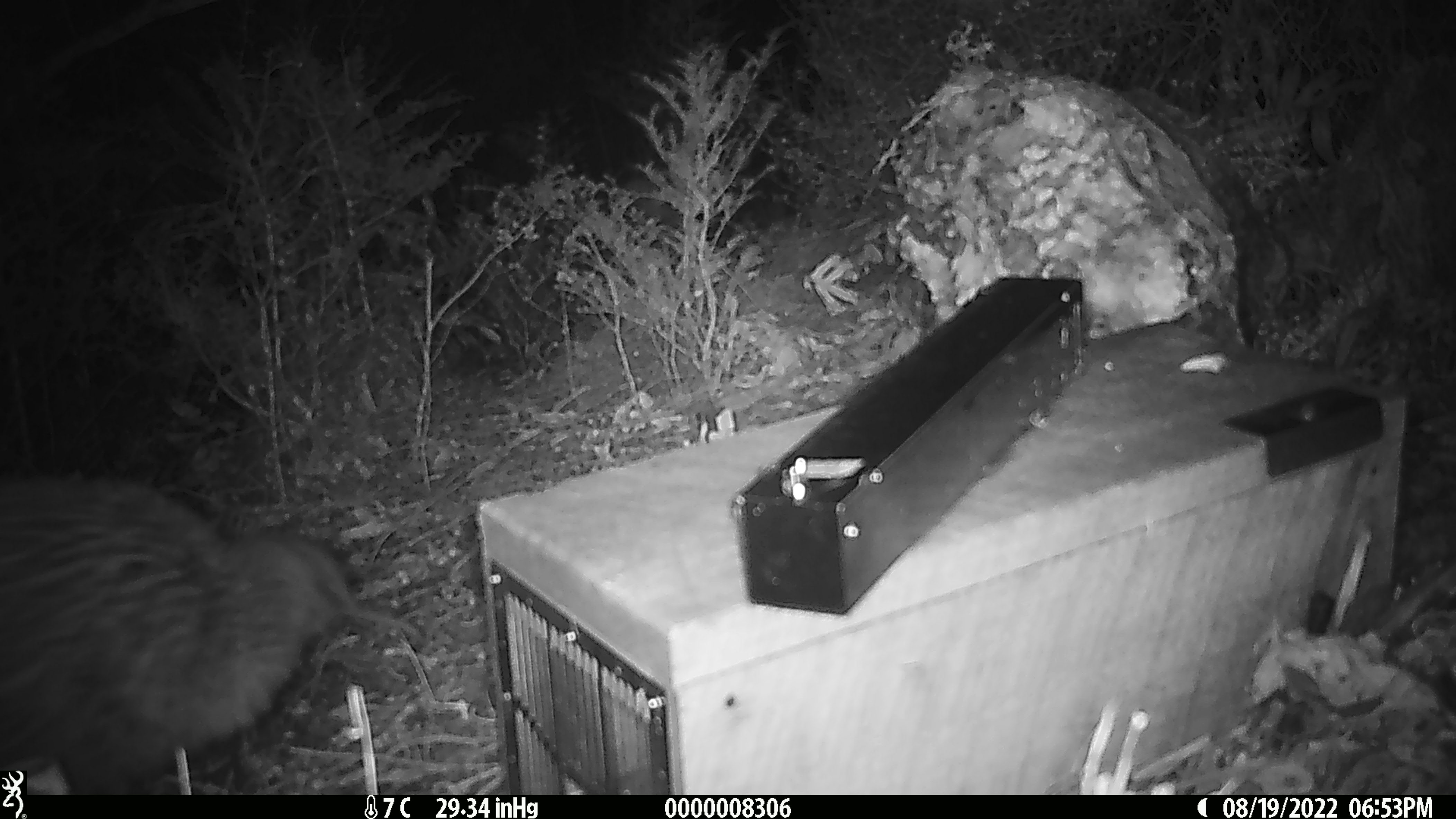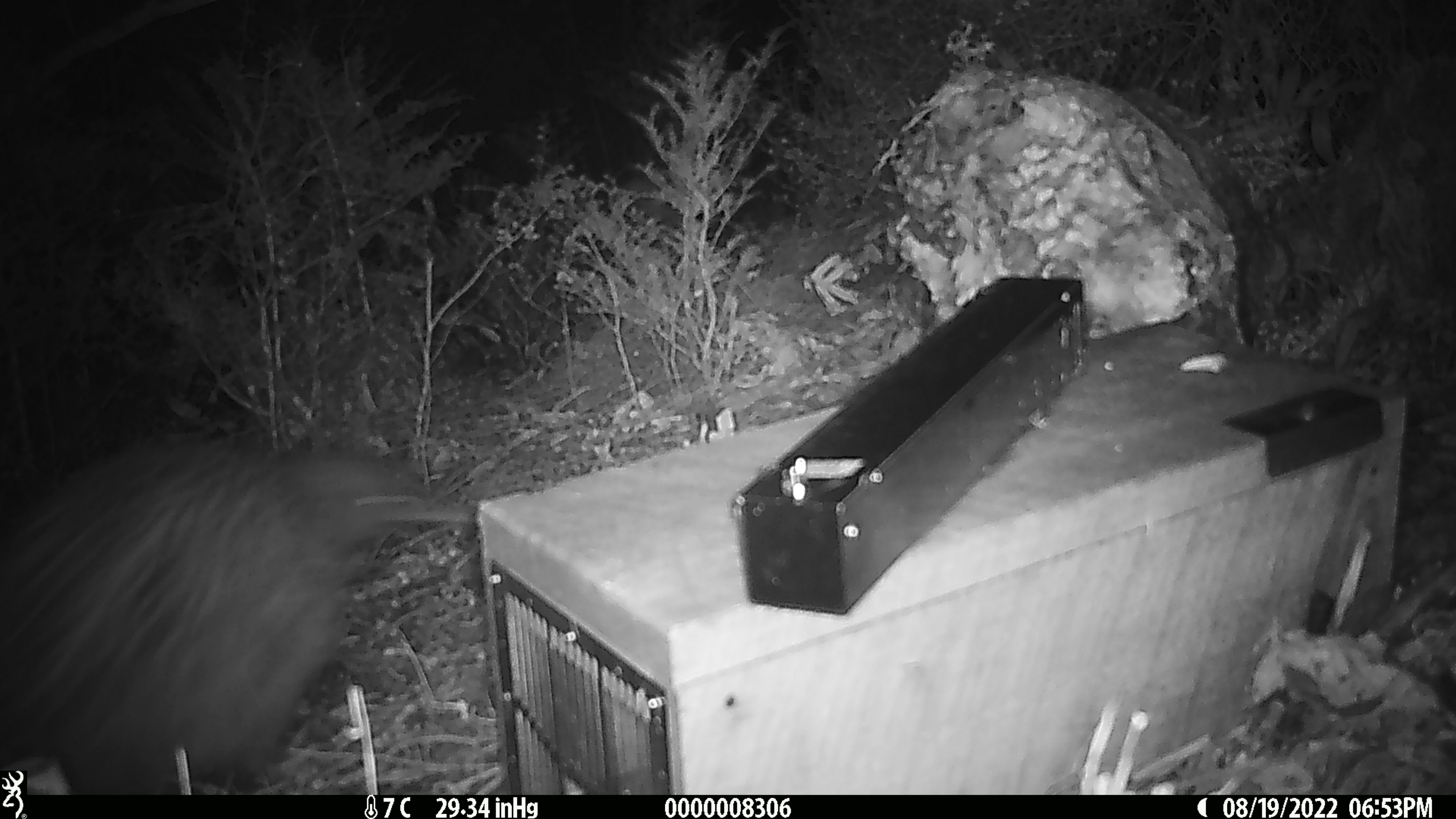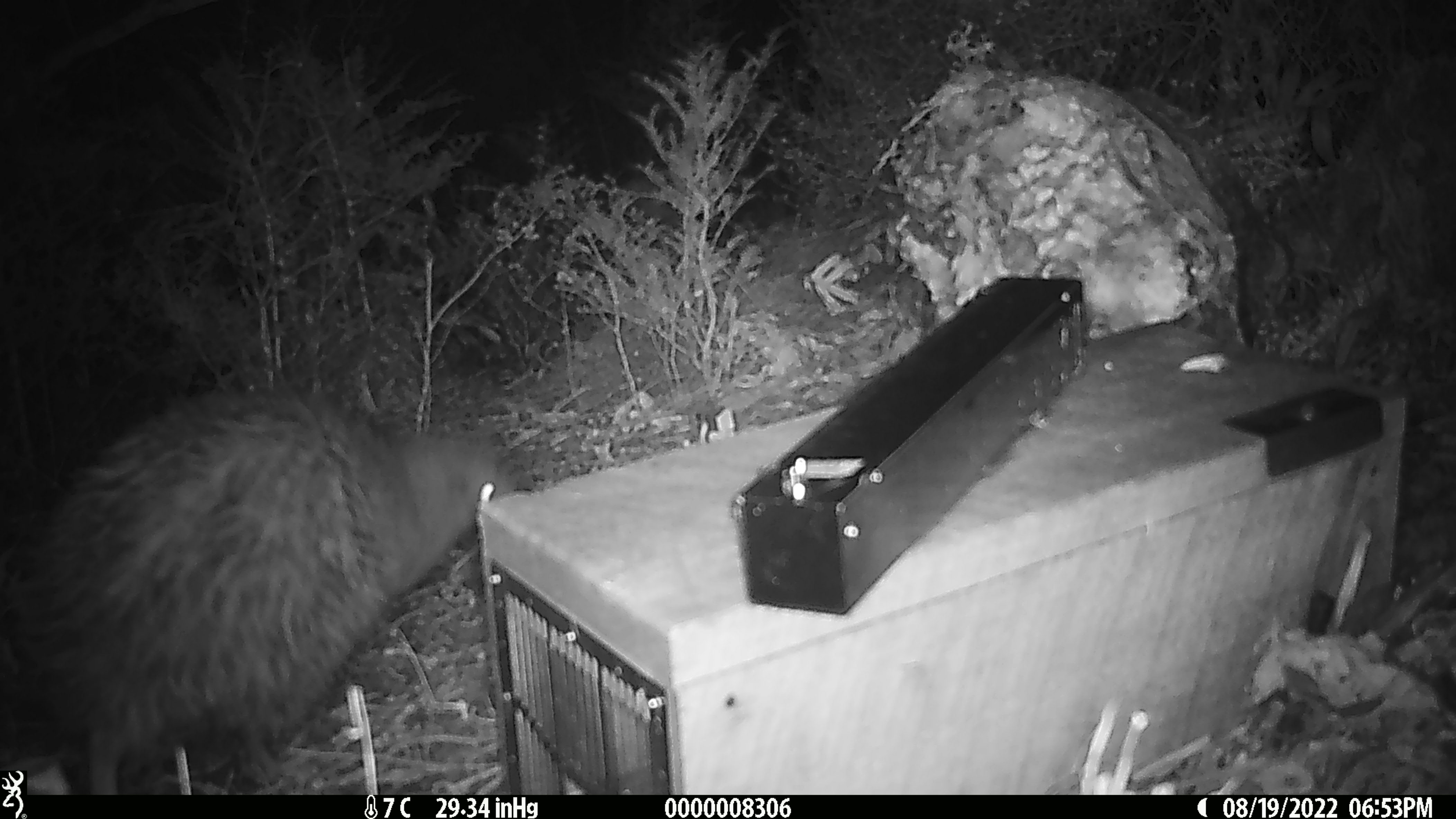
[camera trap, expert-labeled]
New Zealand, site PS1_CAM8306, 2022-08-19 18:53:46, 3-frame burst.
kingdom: Animalia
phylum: Chordata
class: Aves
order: Apterygiformes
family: Apterygidae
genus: Apteryx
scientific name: Apteryx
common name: kiwi